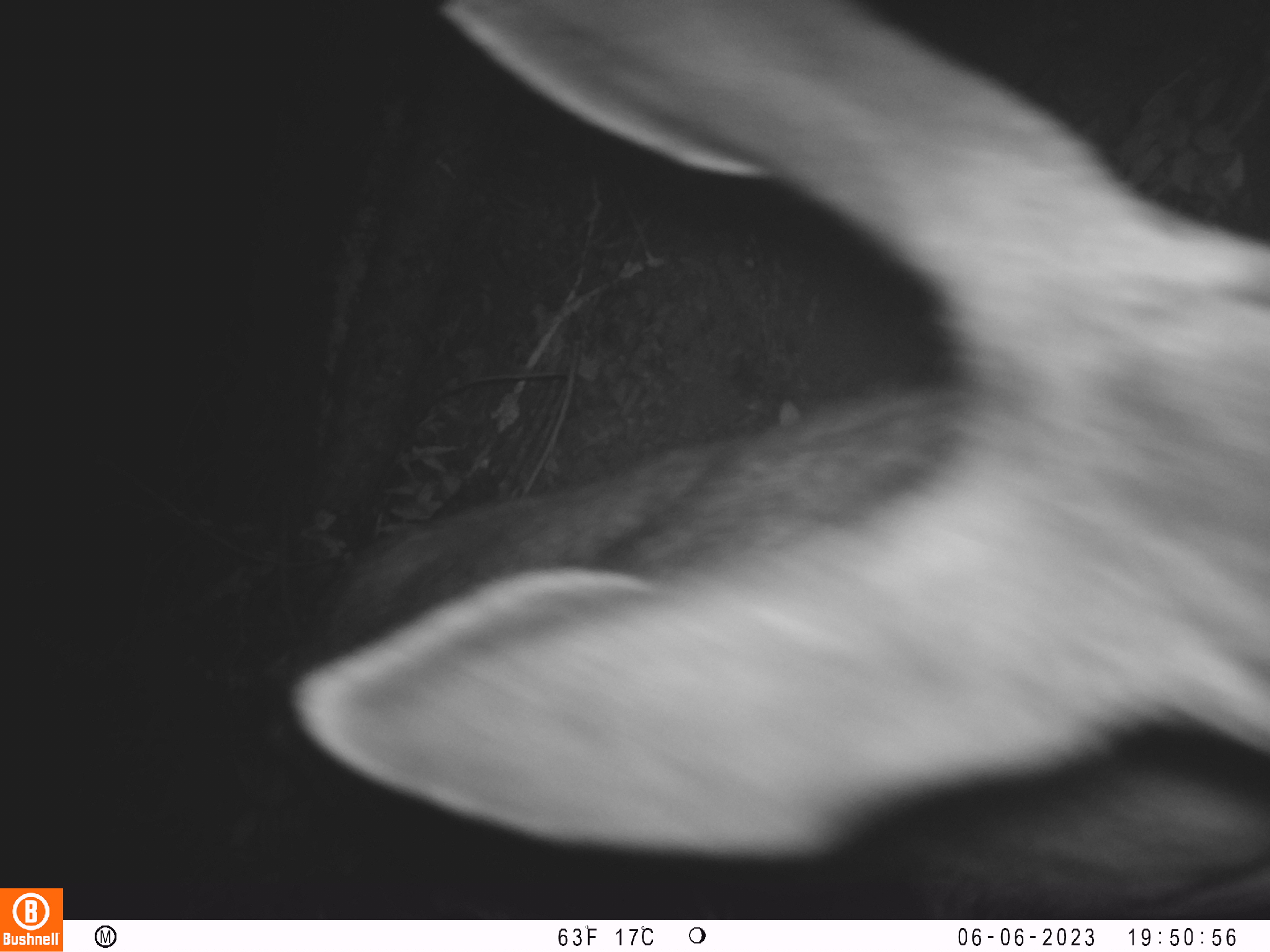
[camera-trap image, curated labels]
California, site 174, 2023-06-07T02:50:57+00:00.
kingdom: Animalia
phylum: Chordata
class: Mammalia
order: Artiodactyla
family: Cervidae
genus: Odocoileus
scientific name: Odocoileus hemionus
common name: mule deer